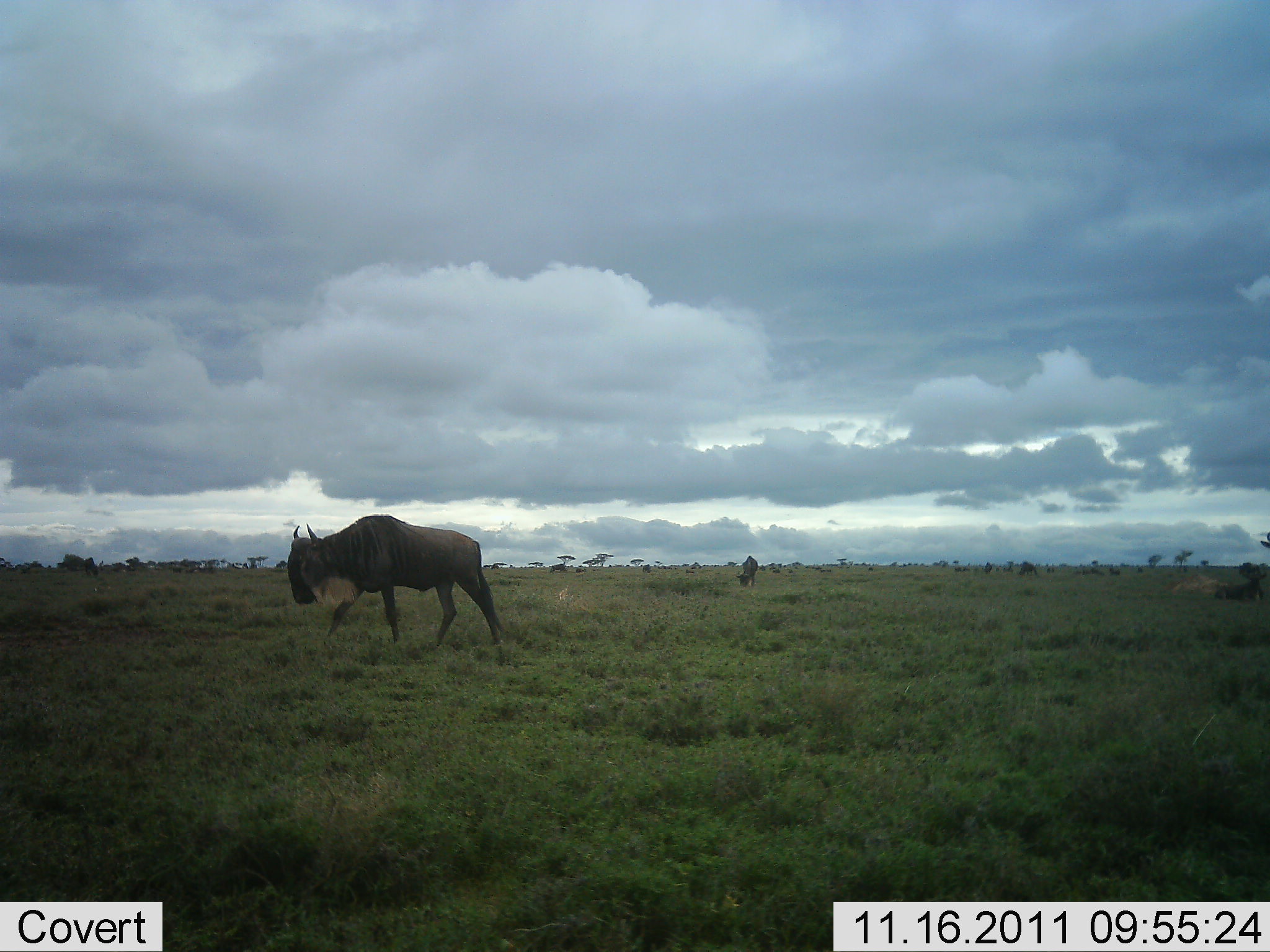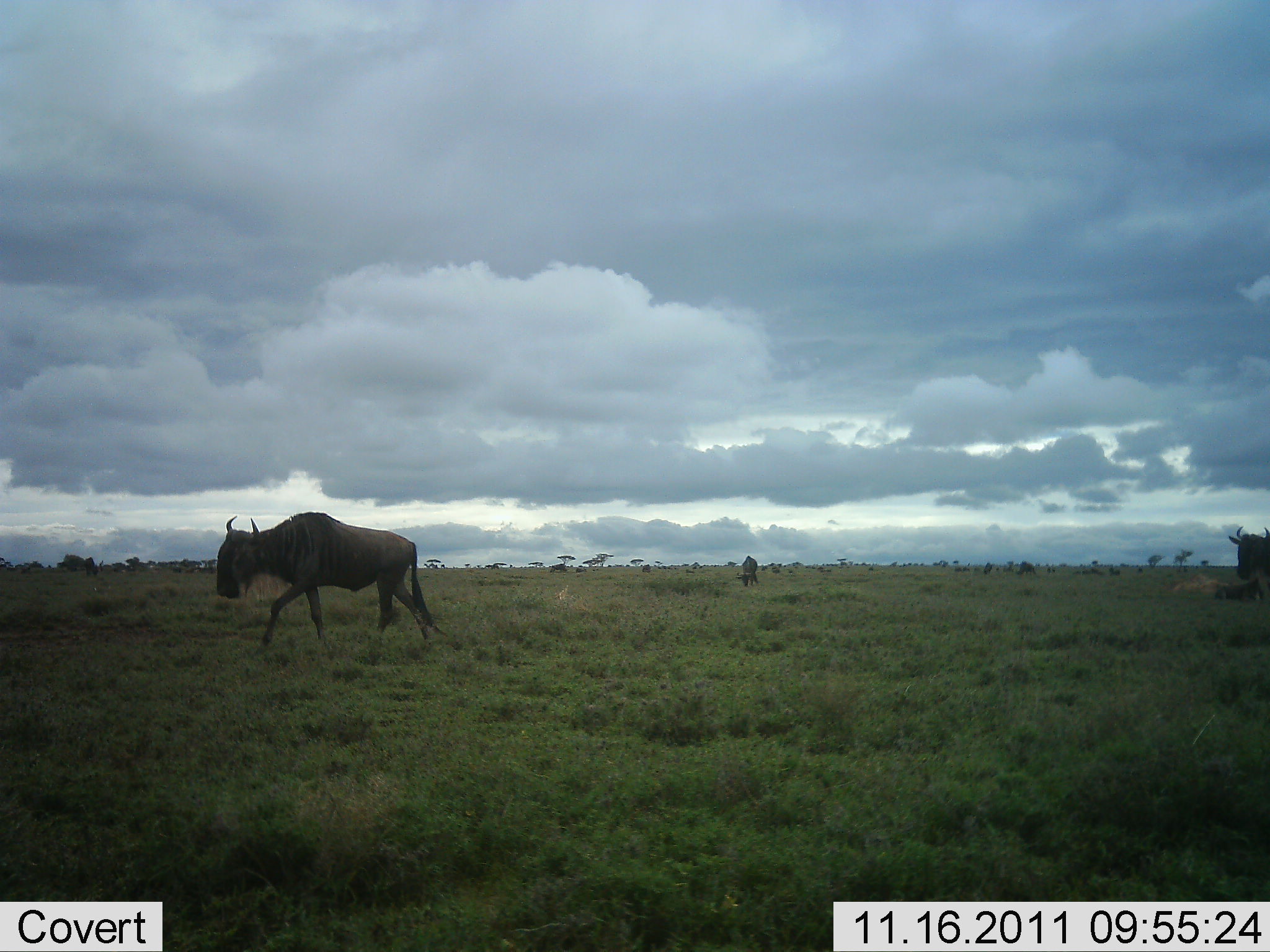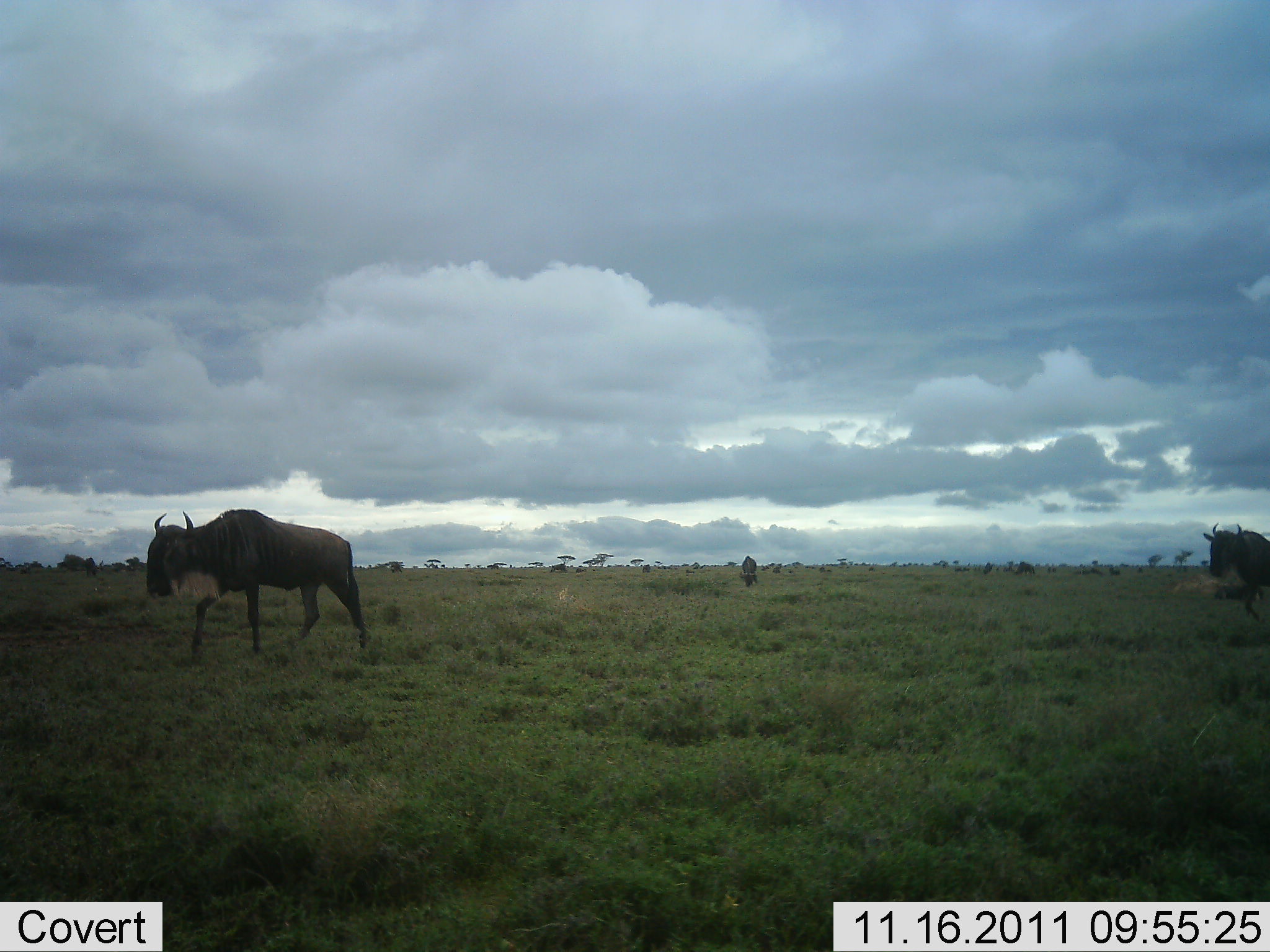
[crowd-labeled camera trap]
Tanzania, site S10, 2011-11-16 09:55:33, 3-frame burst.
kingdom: Animalia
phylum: Chordata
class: Mammalia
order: Artiodactyla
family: Bovidae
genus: Connochaetes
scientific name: Connochaetes taurinus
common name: blue wildebeest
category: wildebeest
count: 3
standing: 14%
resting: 0%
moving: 93%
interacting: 0%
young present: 0%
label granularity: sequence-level